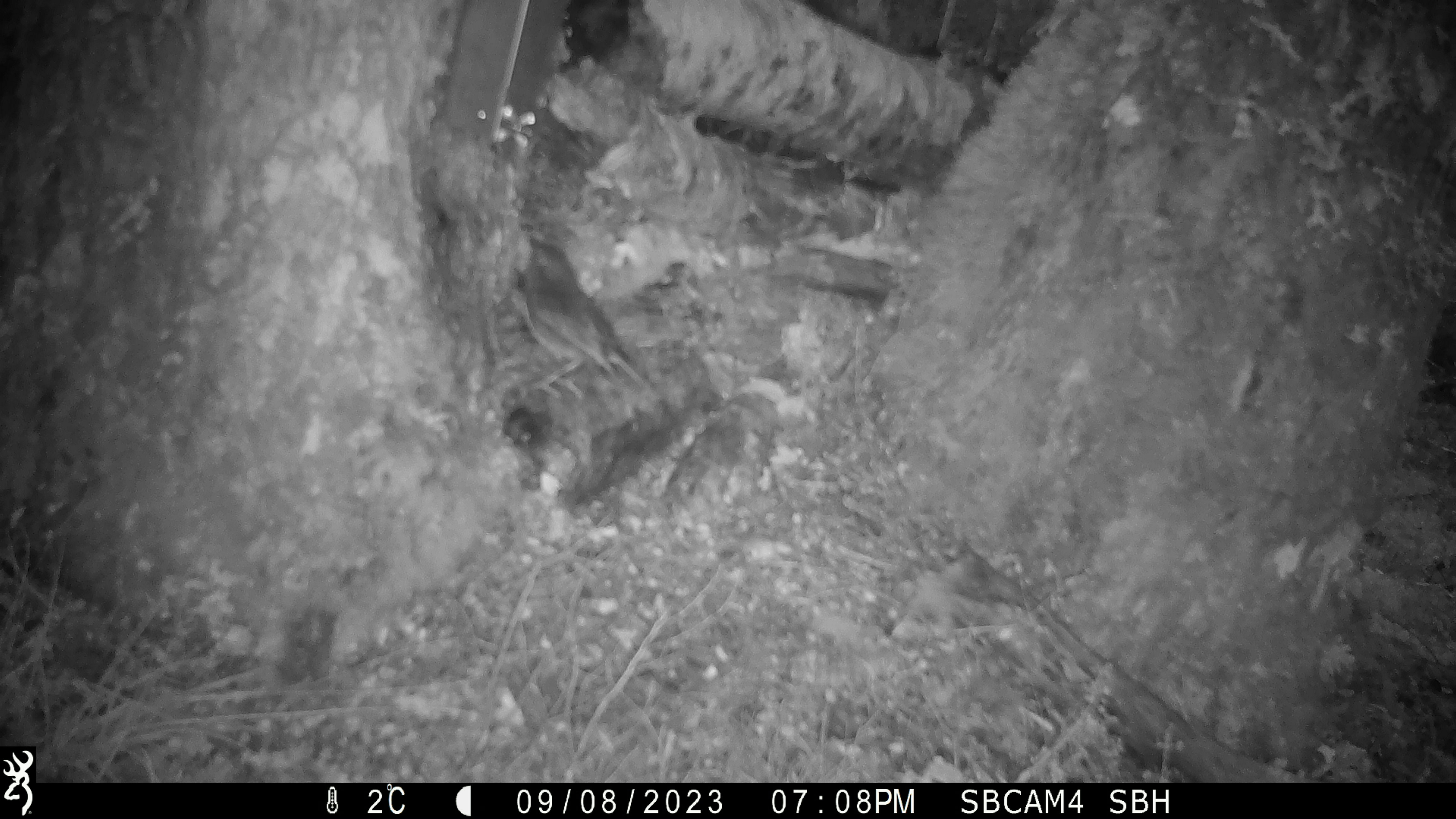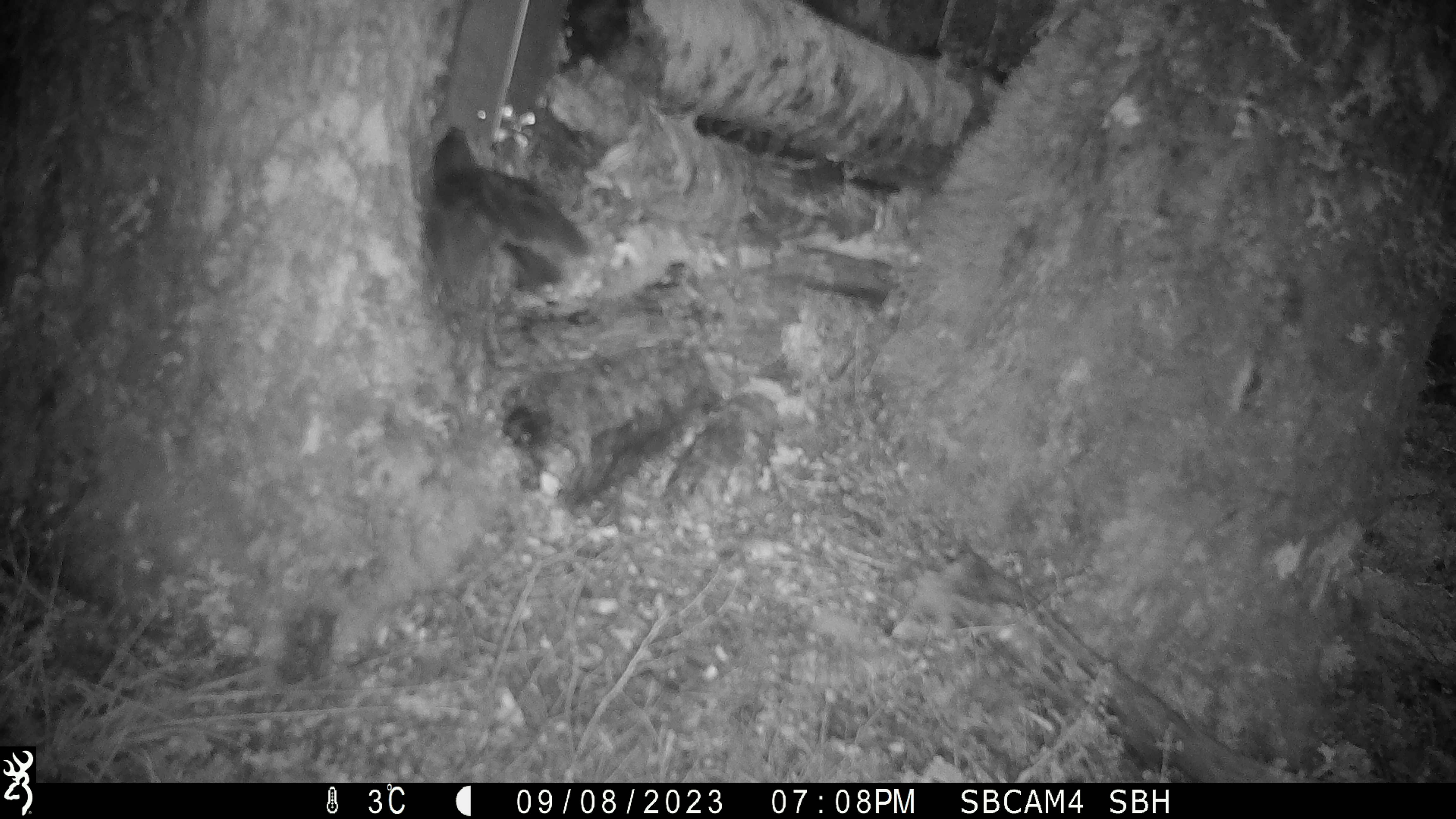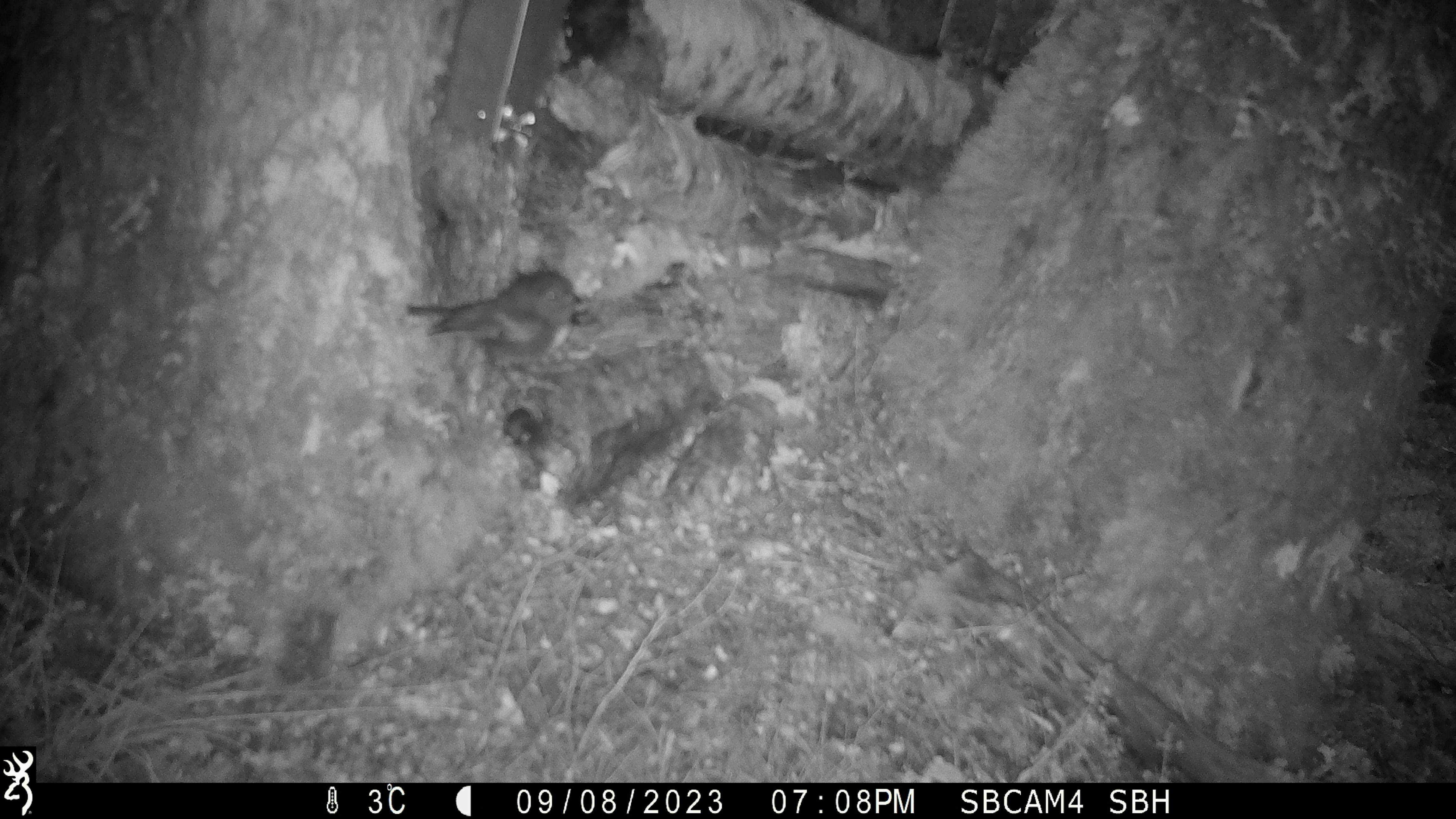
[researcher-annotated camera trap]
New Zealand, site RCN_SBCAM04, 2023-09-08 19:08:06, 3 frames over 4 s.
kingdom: Animalia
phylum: Chordata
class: Aves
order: Passeriformes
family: Petroicidae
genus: Petroica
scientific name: Petroica australis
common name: new zealand robin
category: robin